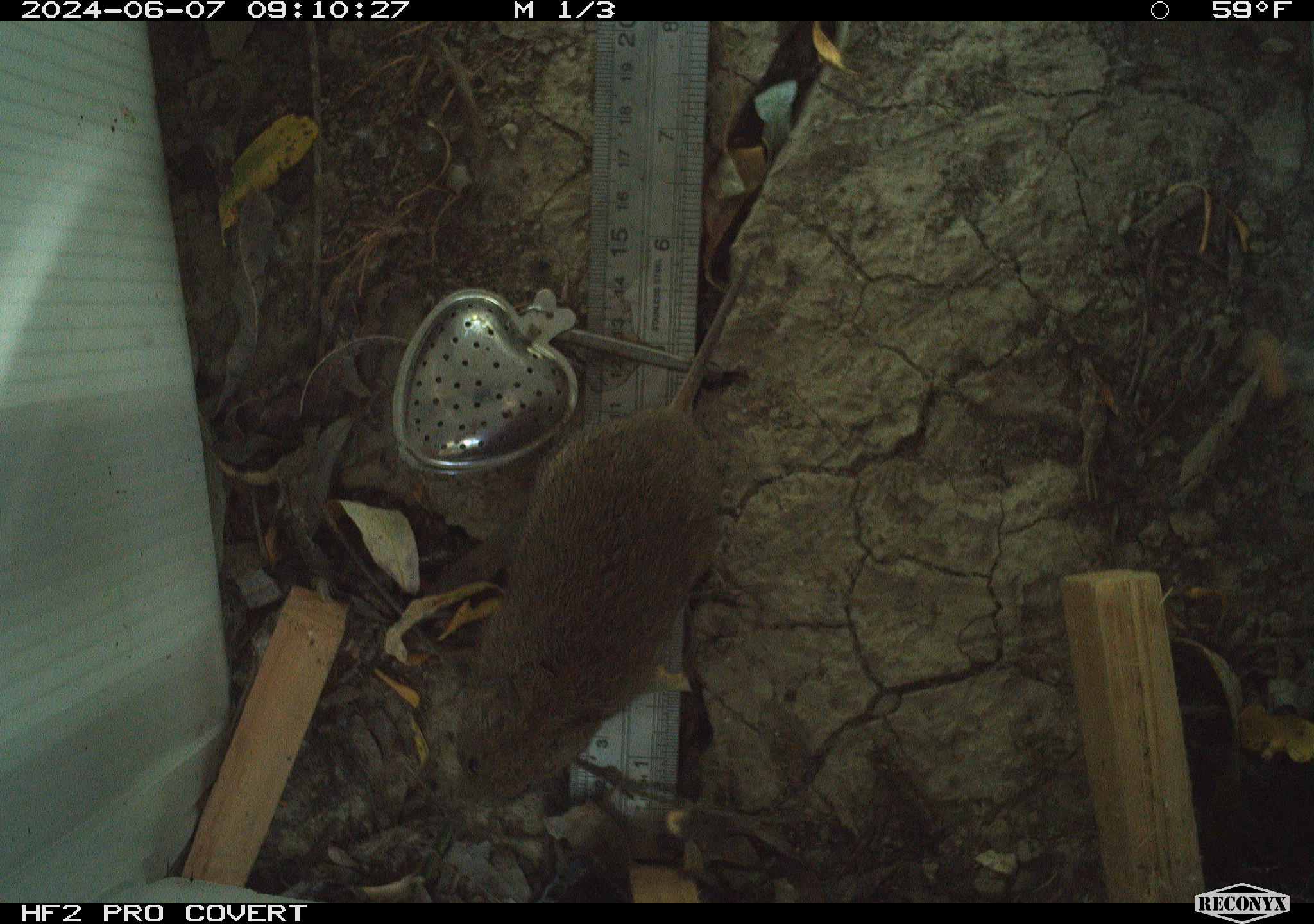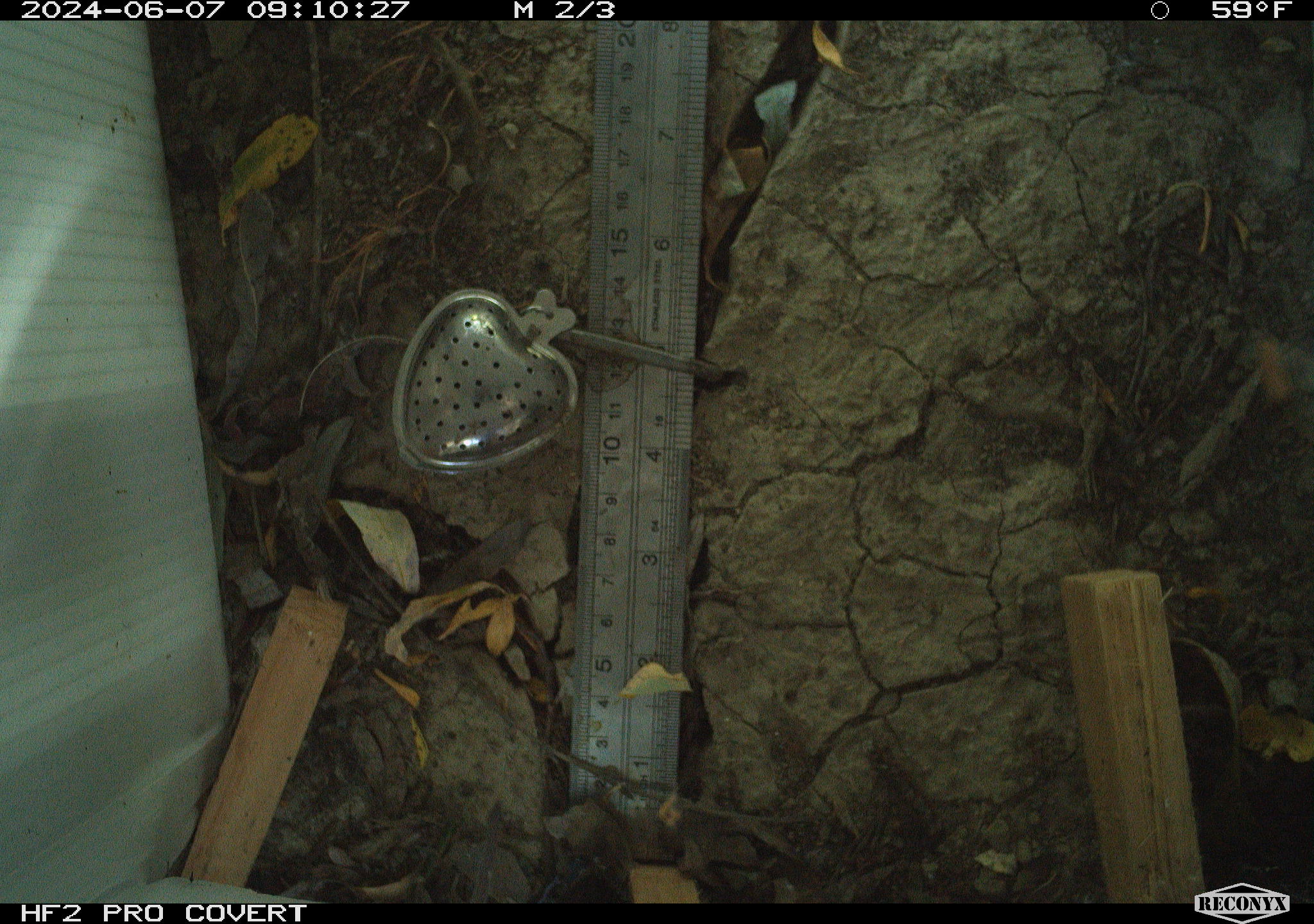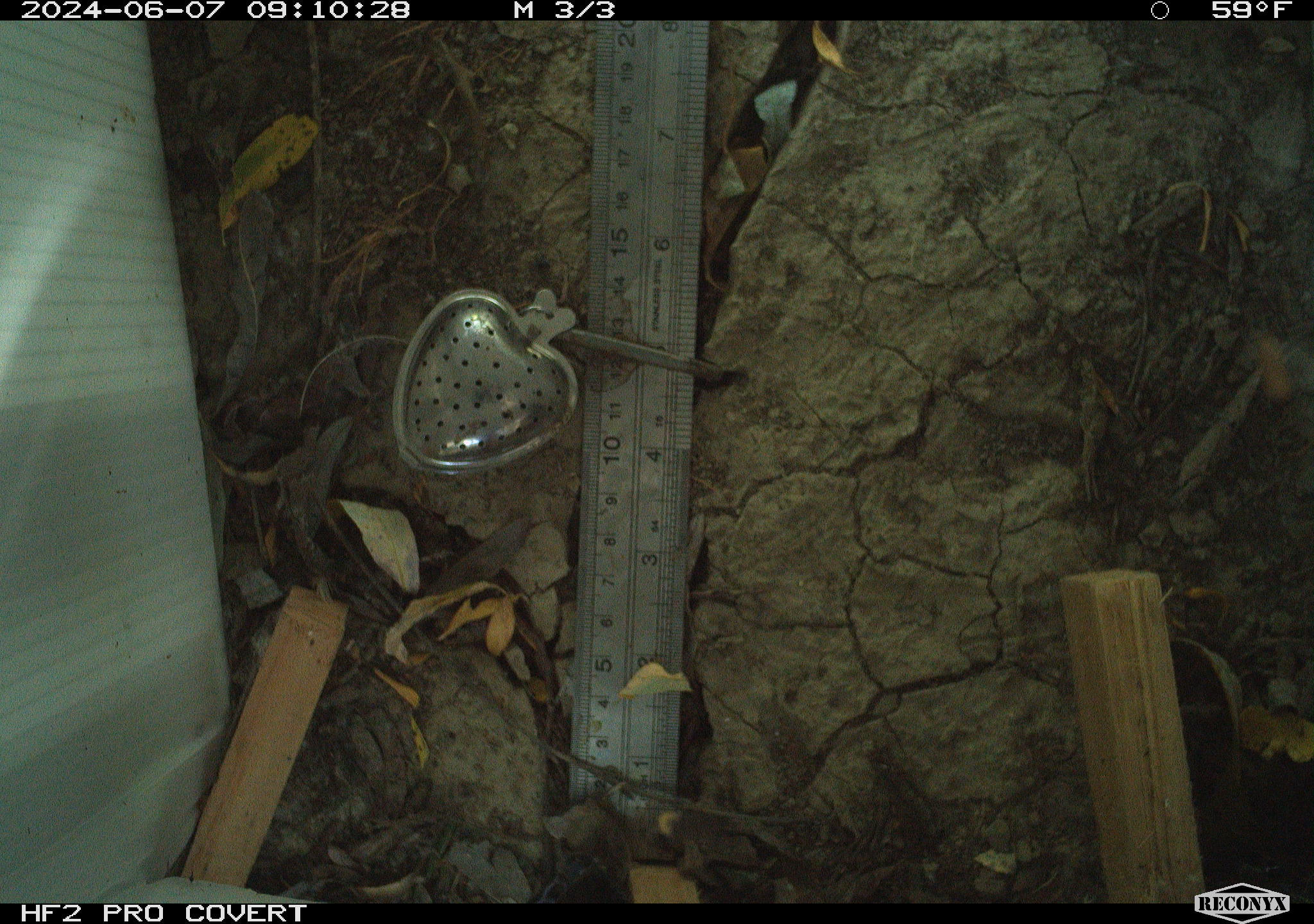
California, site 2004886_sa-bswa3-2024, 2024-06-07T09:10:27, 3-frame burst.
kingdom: Animalia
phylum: Chordata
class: Mammalia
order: Rodentia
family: Cricetidae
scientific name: Arvicolinae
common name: voles, lemmings, and muskrats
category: arvicolinae subfamily